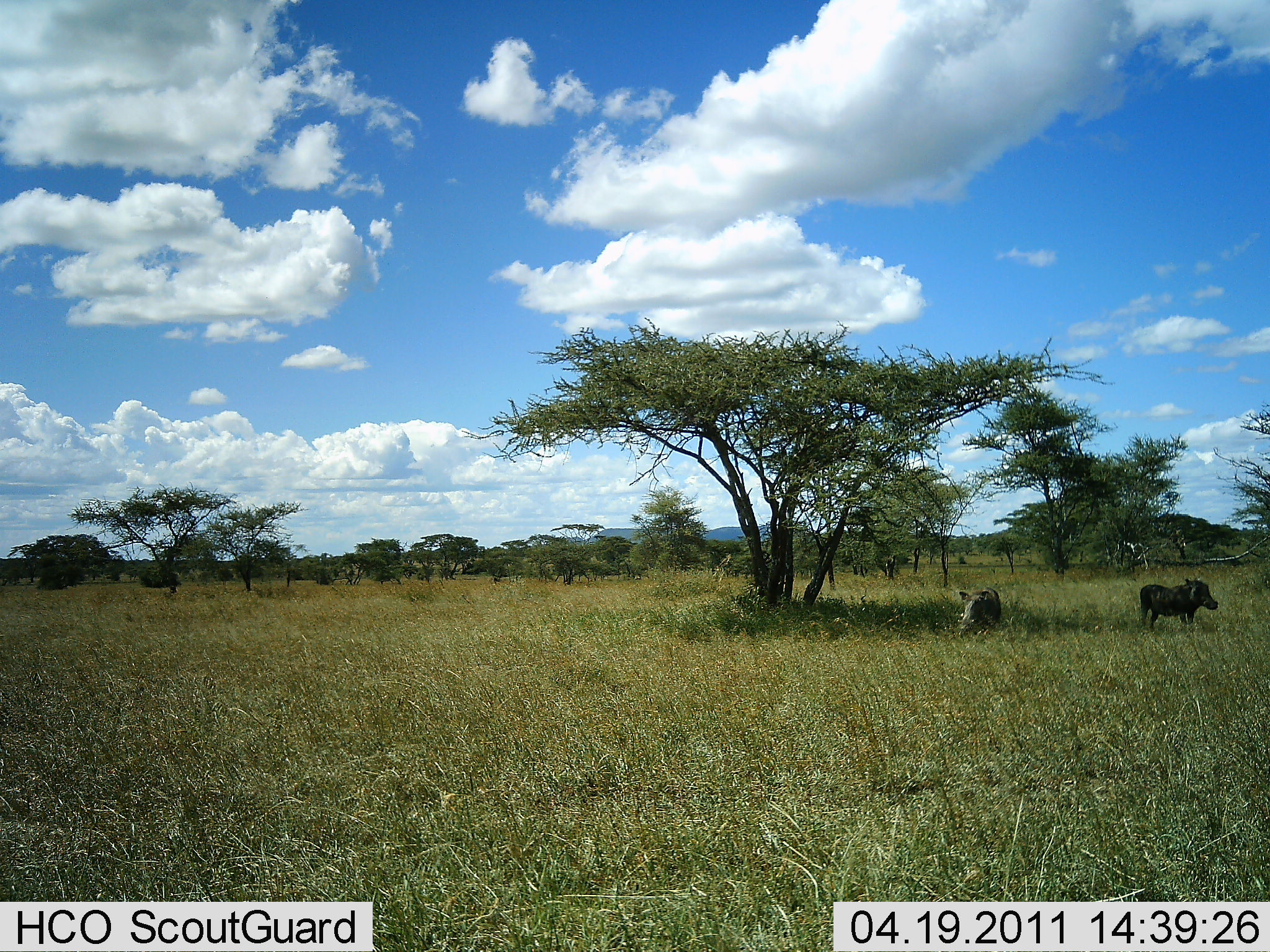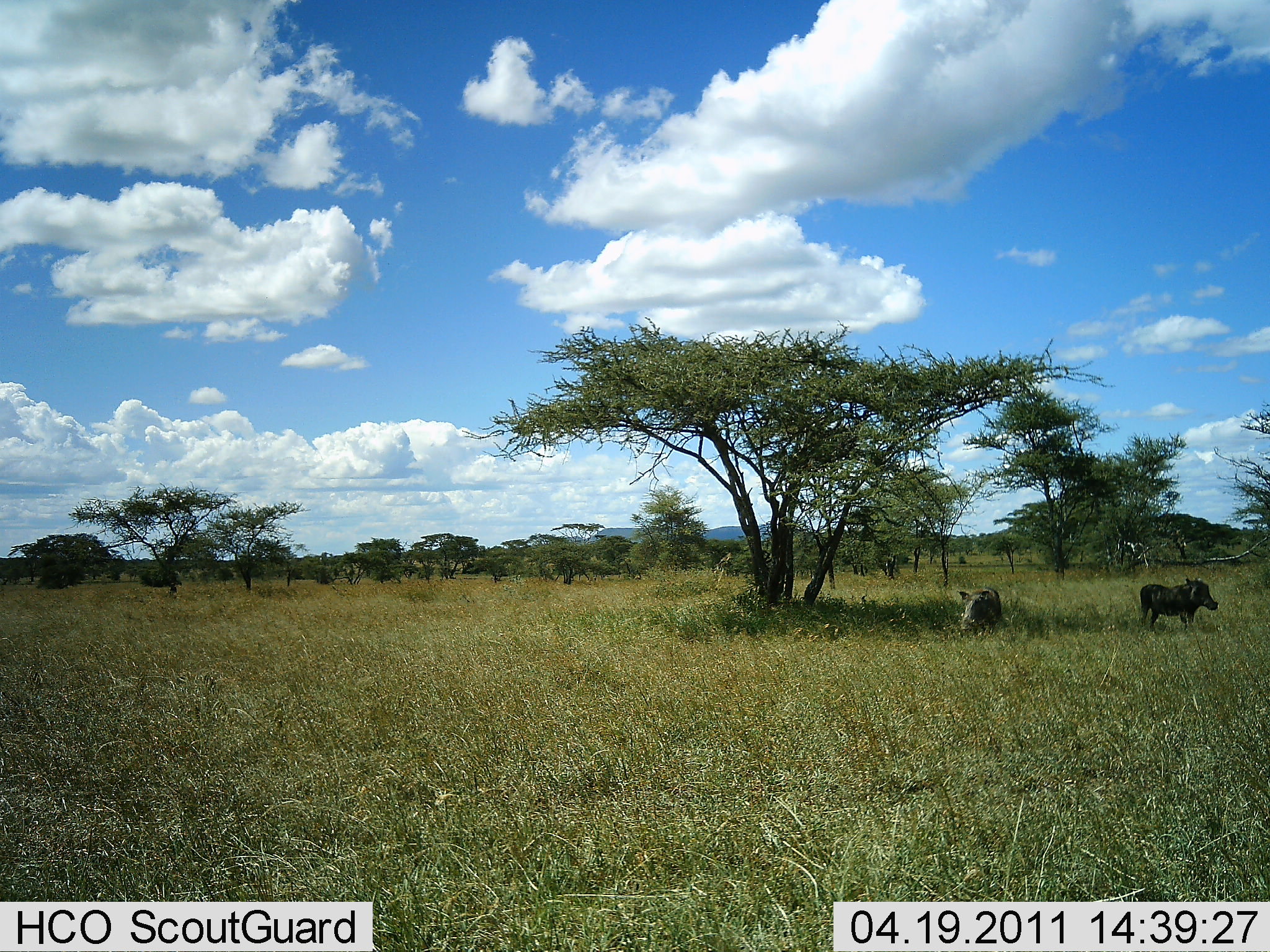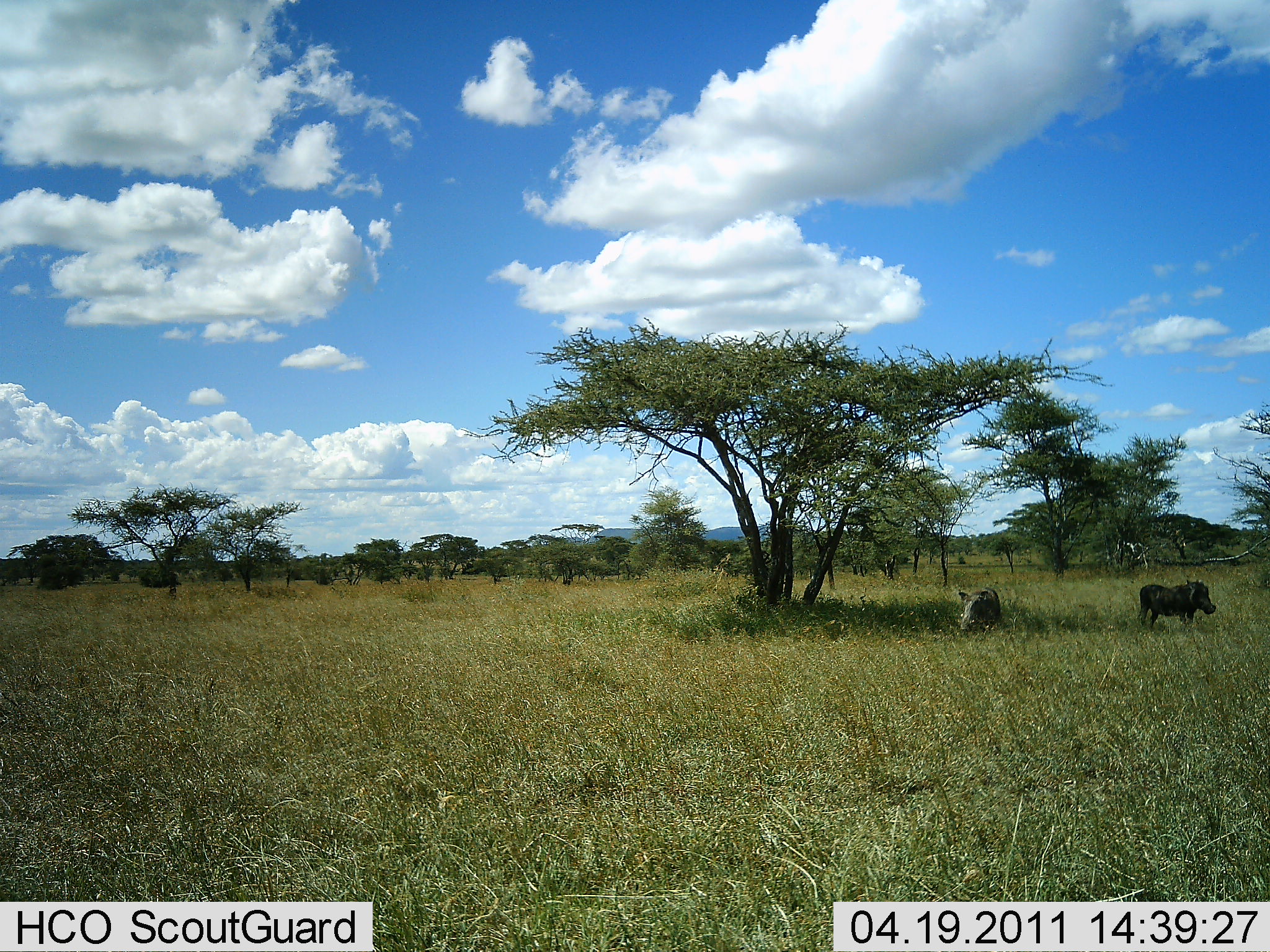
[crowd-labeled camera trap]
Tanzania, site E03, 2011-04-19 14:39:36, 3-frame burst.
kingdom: Animalia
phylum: Chordata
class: Mammalia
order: Artiodactyla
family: Suidae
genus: Phacochoerus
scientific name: Phacochoerus africanus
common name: warthog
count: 2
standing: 100%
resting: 9%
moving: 9%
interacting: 0%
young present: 0%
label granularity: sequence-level